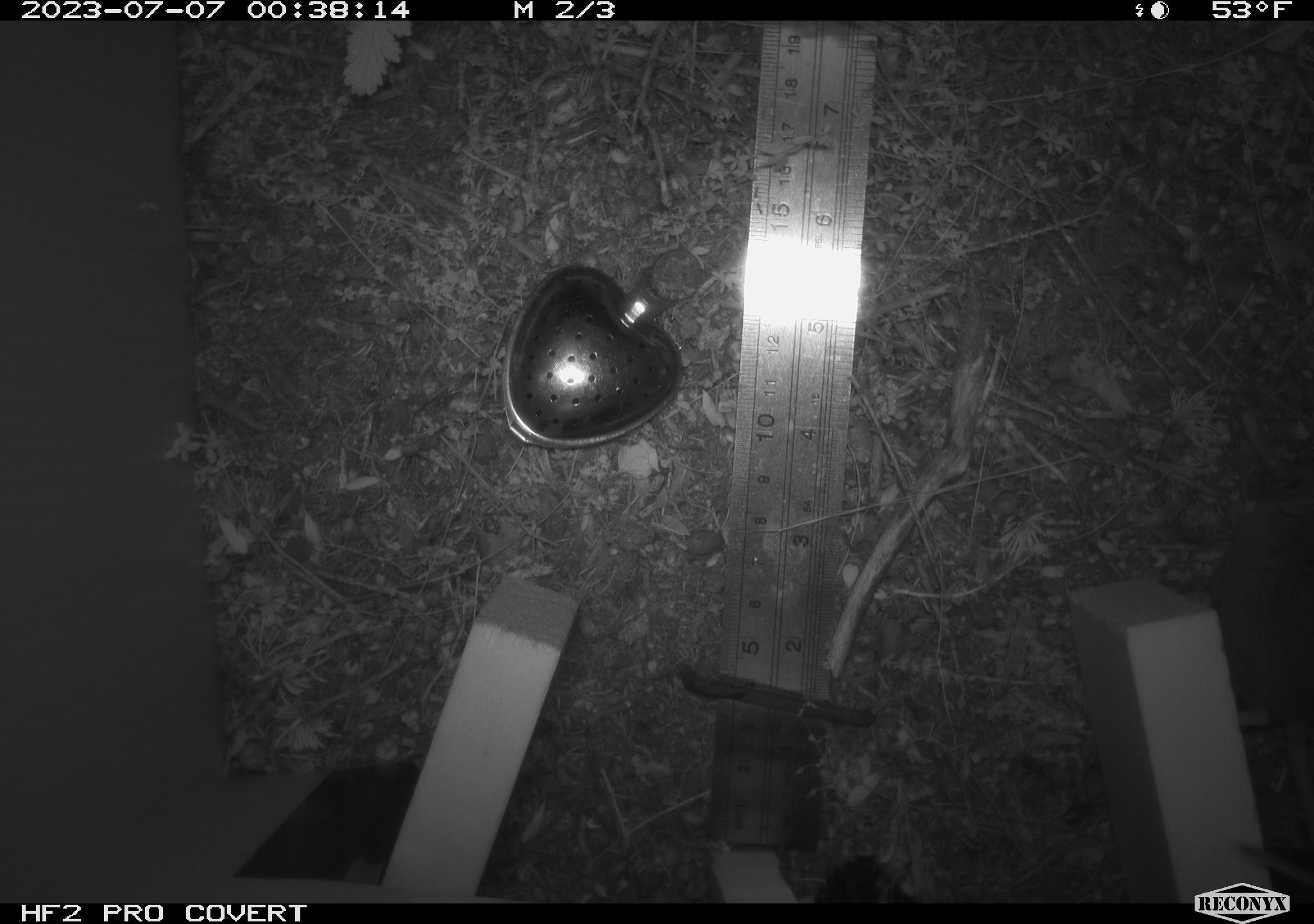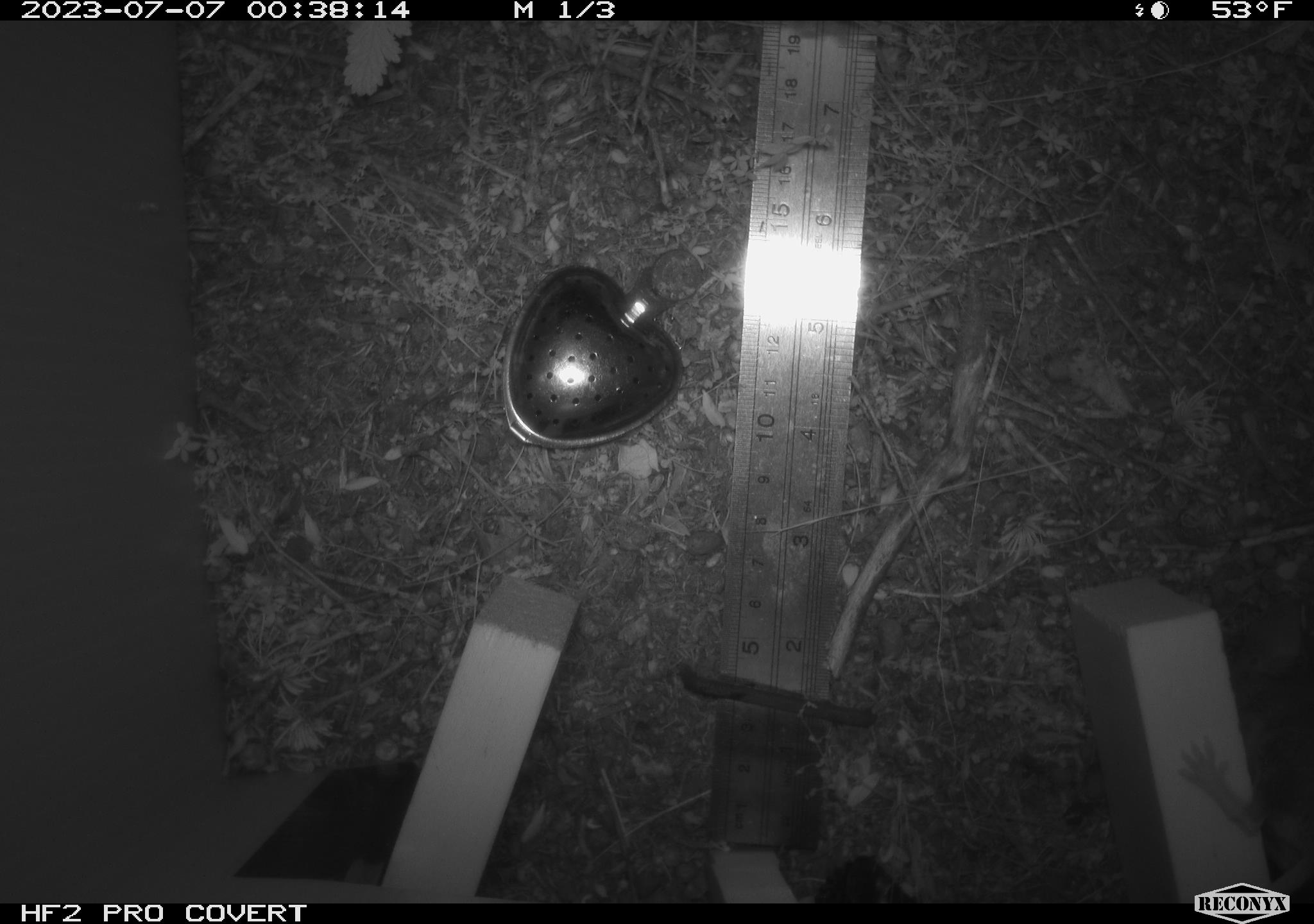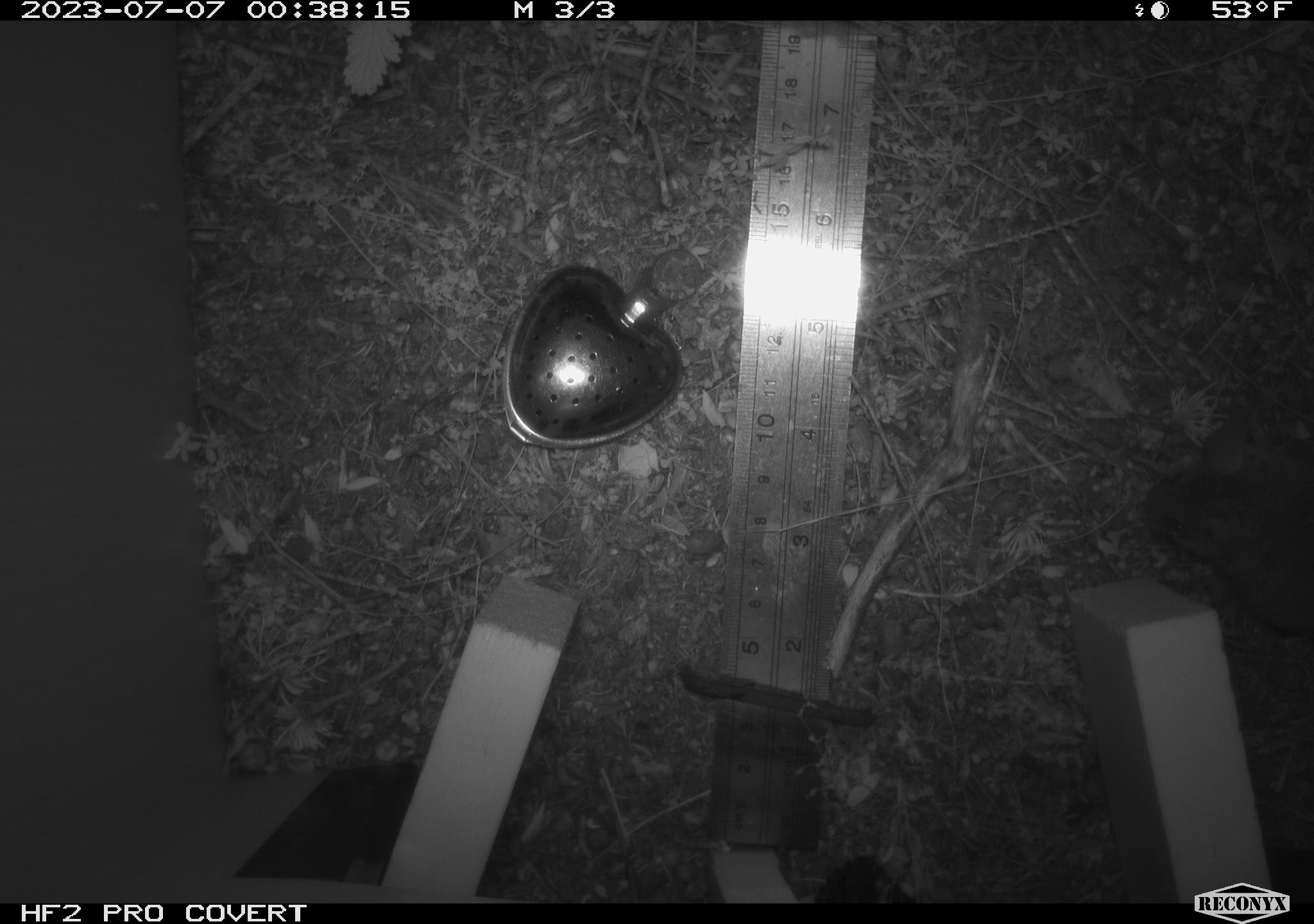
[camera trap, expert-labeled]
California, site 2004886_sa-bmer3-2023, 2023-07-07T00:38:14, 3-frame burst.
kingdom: Animalia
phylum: Chordata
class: Mammalia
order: Rodentia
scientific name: Rodentia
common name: mouse species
Mouse species (Rodentia).